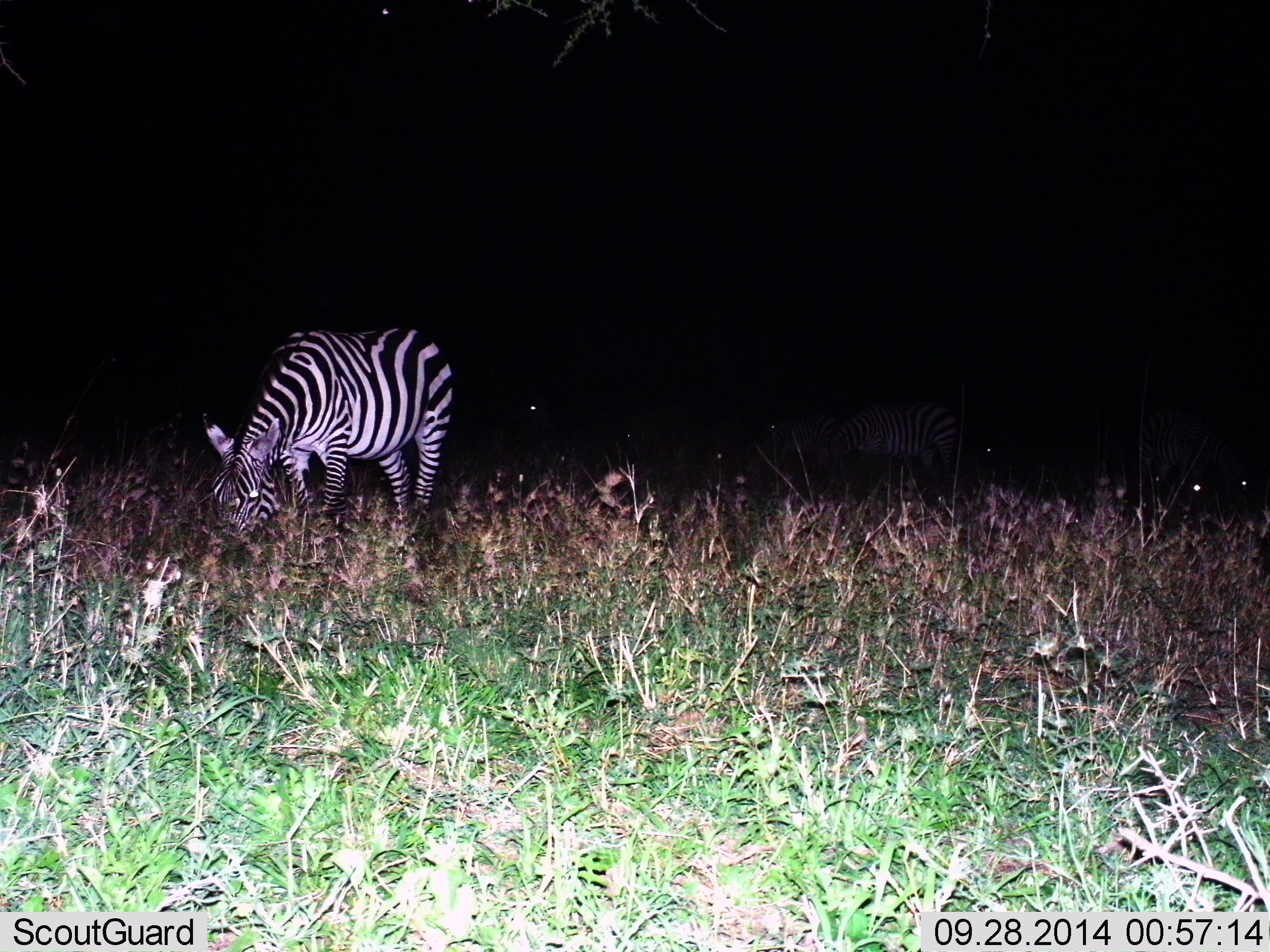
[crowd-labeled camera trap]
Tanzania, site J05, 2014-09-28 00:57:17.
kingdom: Animalia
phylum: Chordata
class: Mammalia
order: Perissodactyla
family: Equidae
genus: Equus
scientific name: Equus quagga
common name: plains zebra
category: zebra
Zebra (plains zebra) (Equus quagga), count 2. Behavior (volunteer vote fractions): standing 0%, resting 0%, moving 10%, interacting 0%. Young present (vote fraction): 0%. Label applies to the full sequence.